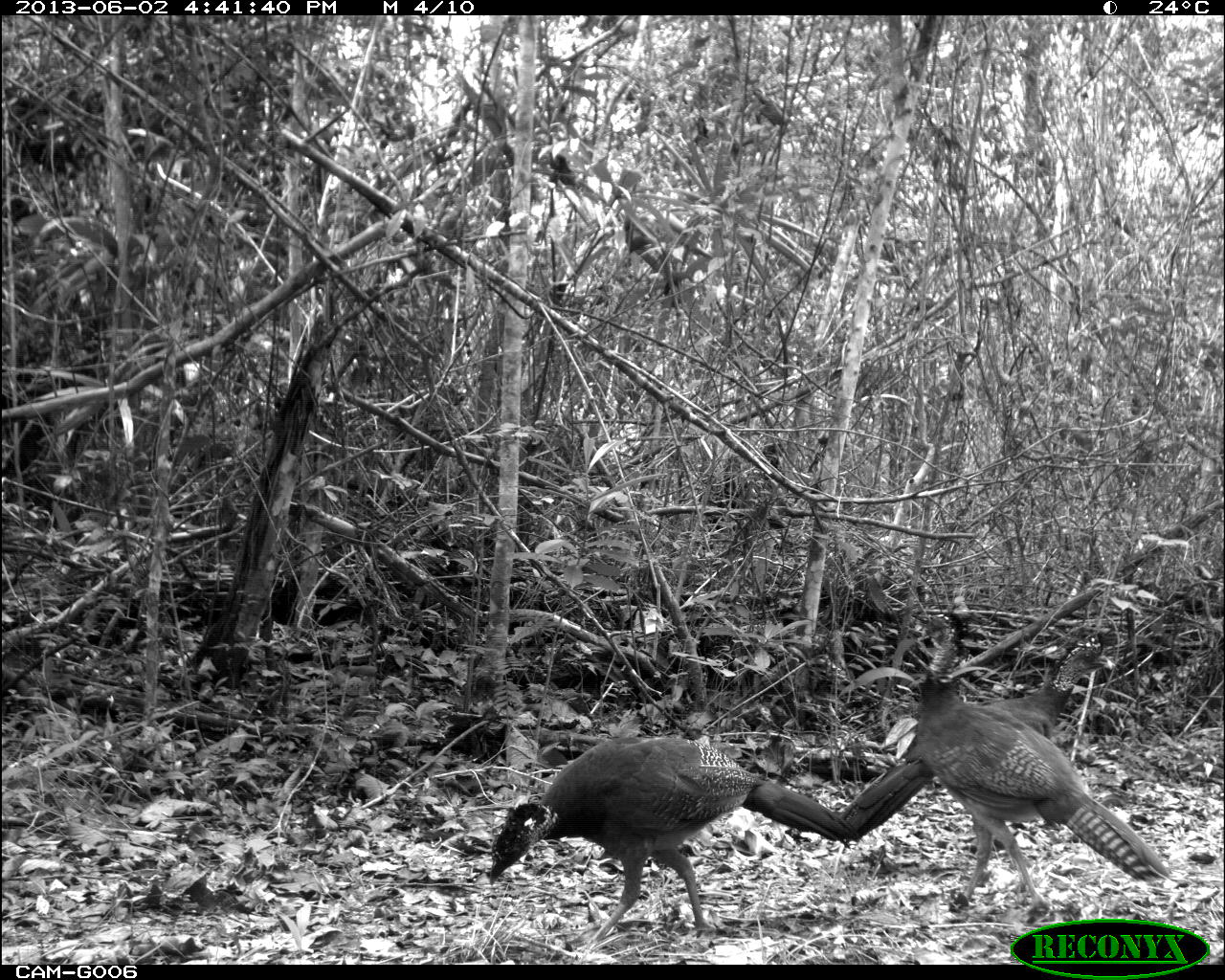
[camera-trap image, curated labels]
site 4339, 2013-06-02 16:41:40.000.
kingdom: Animalia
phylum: Chordata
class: Aves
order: Galliformes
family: Cracidae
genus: Crax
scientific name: Crax rubra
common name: great curassow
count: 3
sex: female